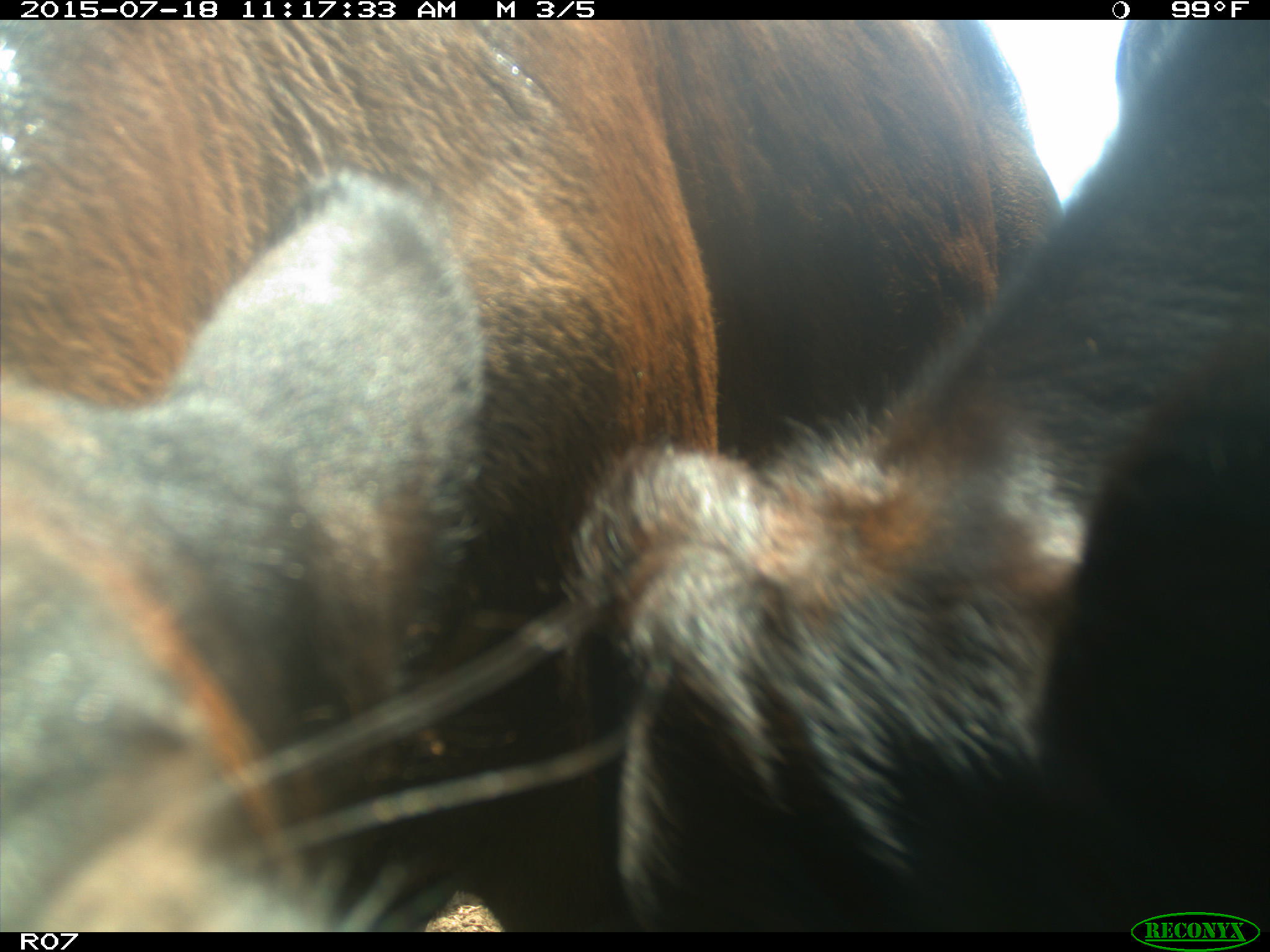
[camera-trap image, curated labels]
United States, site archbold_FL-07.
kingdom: Animalia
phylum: Chordata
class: Mammalia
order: Artiodactyla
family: Bovidae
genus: Bos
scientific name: Bos taurus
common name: domestic cow